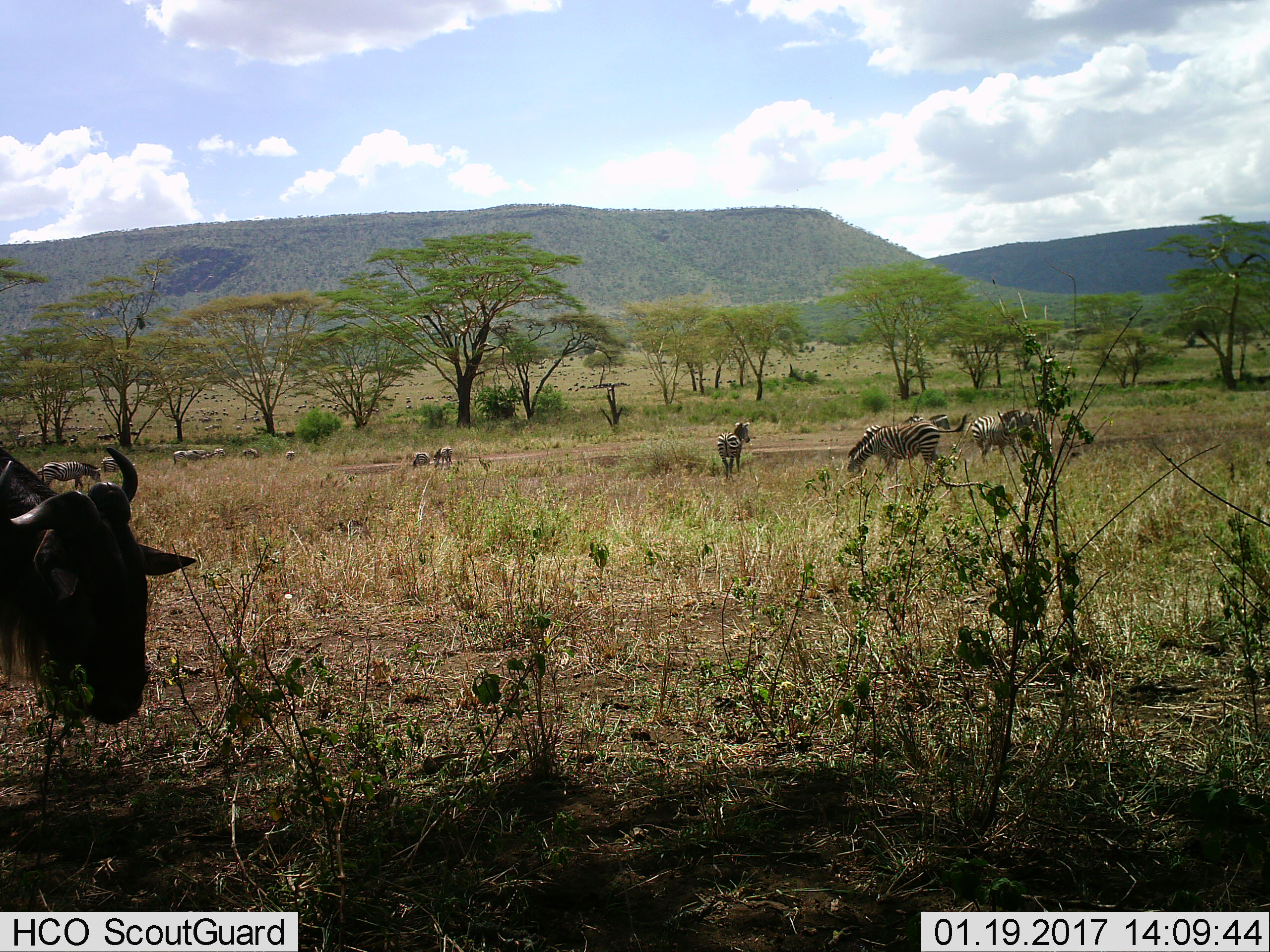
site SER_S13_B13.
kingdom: Animalia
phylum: Chordata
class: Mammalia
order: Artiodactyla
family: Bovidae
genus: Connochaetes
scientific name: Connochaetes taurinus taurinus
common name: blue wildebeest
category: wildebeestblue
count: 1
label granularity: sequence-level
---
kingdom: Animalia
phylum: Chordata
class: Mammalia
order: Perissodactyla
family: Equidae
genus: Equus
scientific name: Equus quagga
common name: plains zebra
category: zebraplains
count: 11-50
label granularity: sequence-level